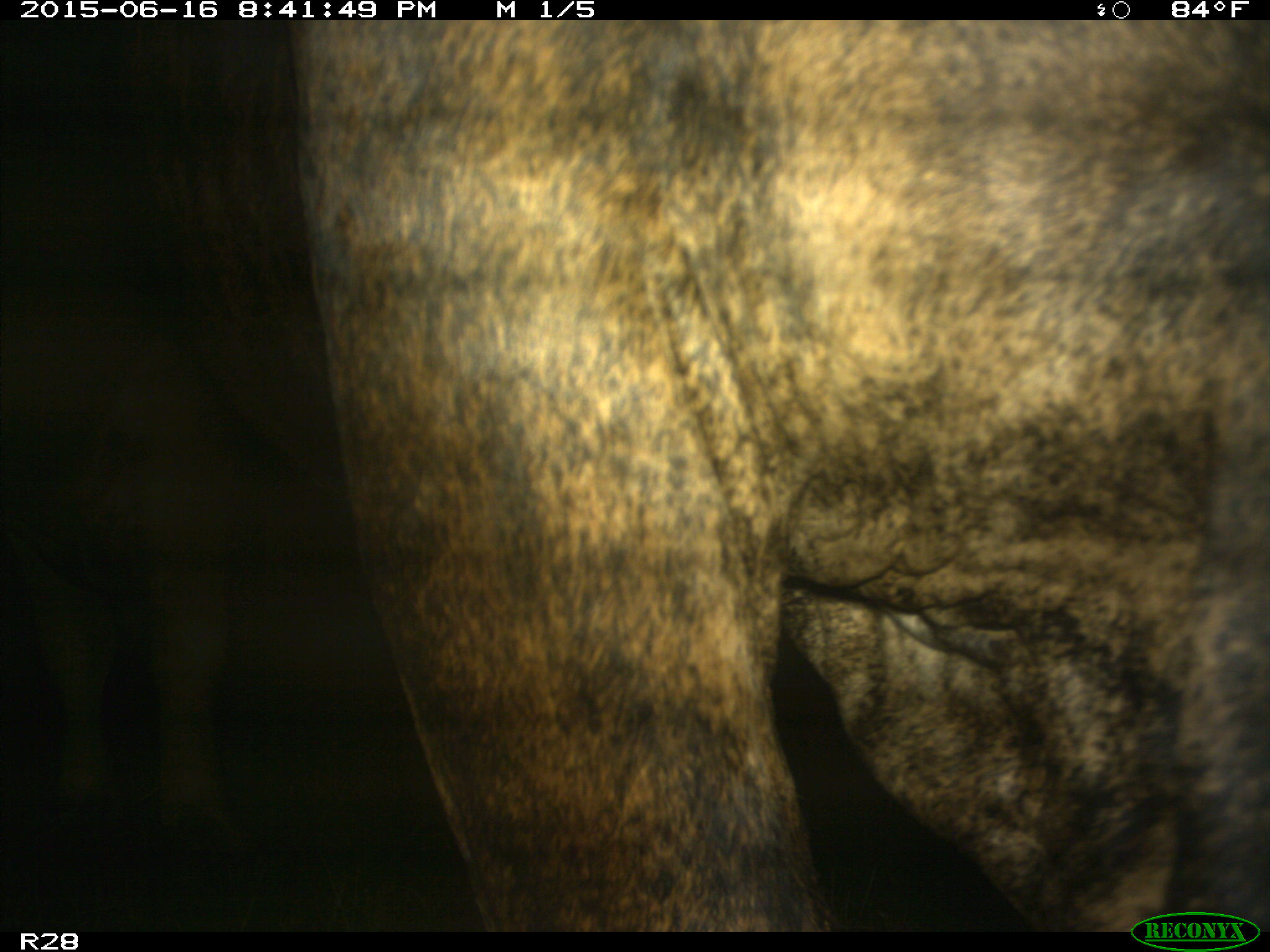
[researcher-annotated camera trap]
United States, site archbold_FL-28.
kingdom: Animalia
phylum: Chordata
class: Mammalia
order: Artiodactyla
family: Bovidae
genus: Bos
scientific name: Bos taurus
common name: domestic cow